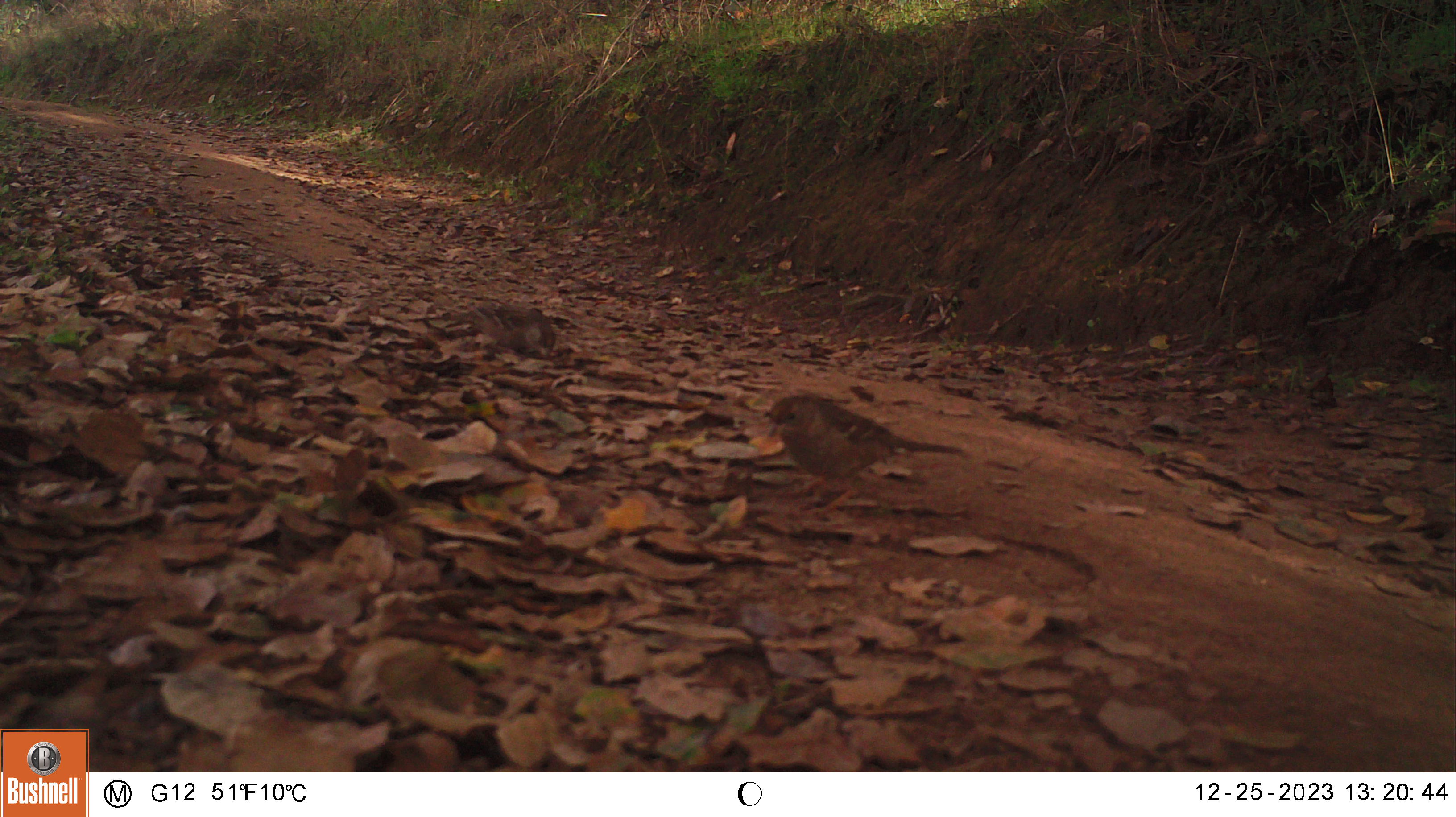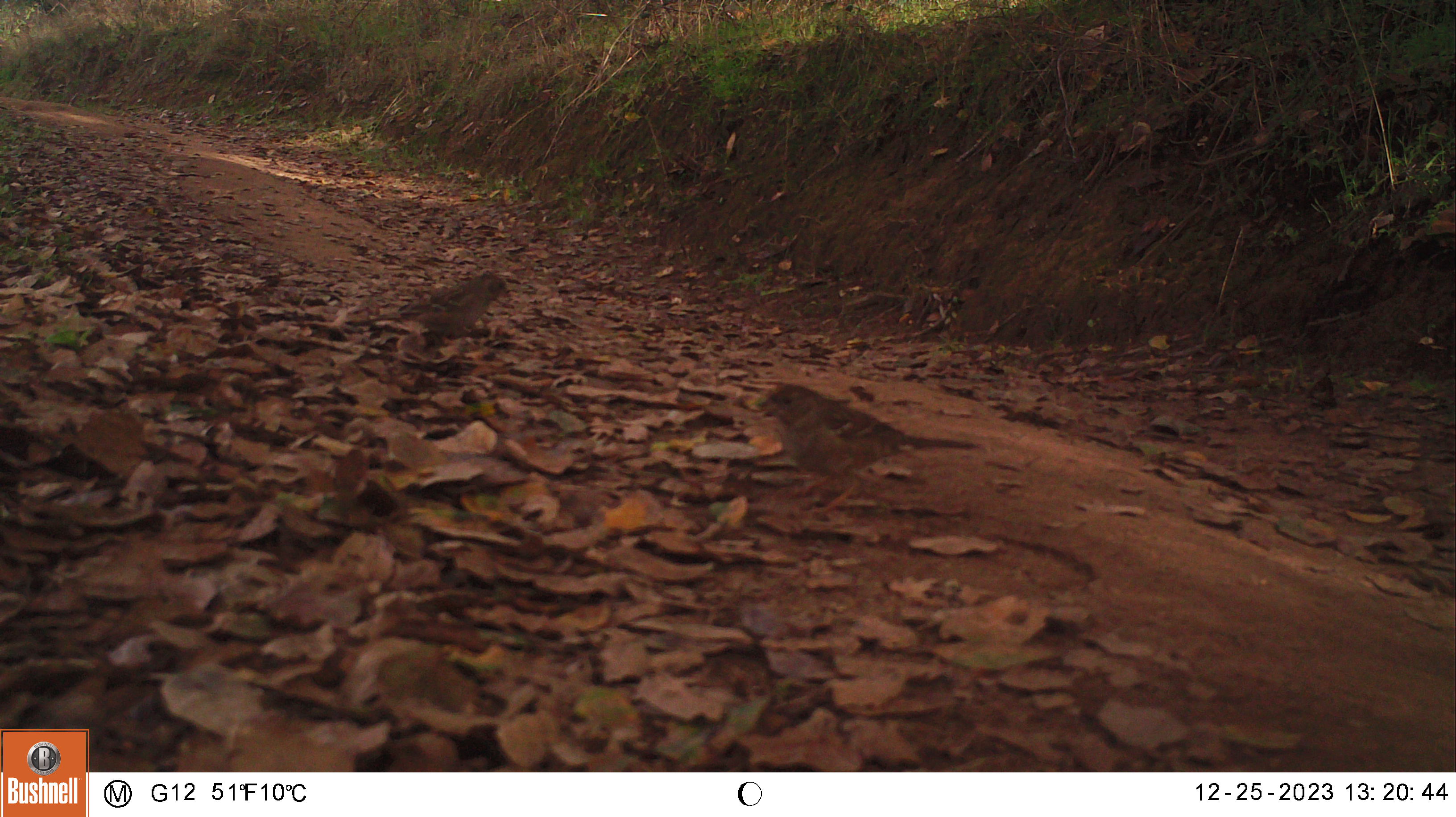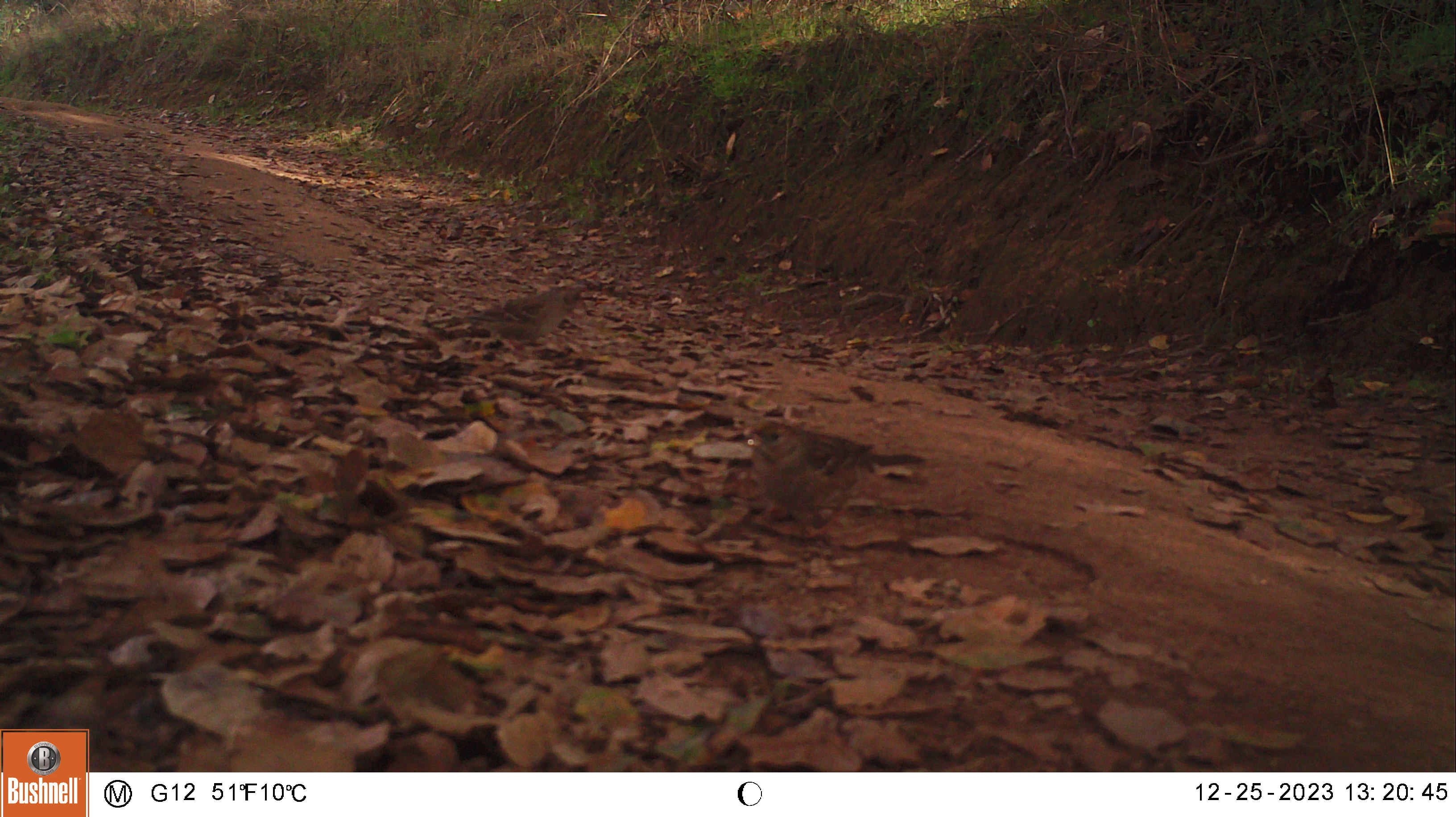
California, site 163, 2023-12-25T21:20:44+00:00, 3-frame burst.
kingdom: Animalia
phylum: Chordata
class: Aves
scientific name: Aves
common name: bird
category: unknown bird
Unknown bird (bird) (Aves).